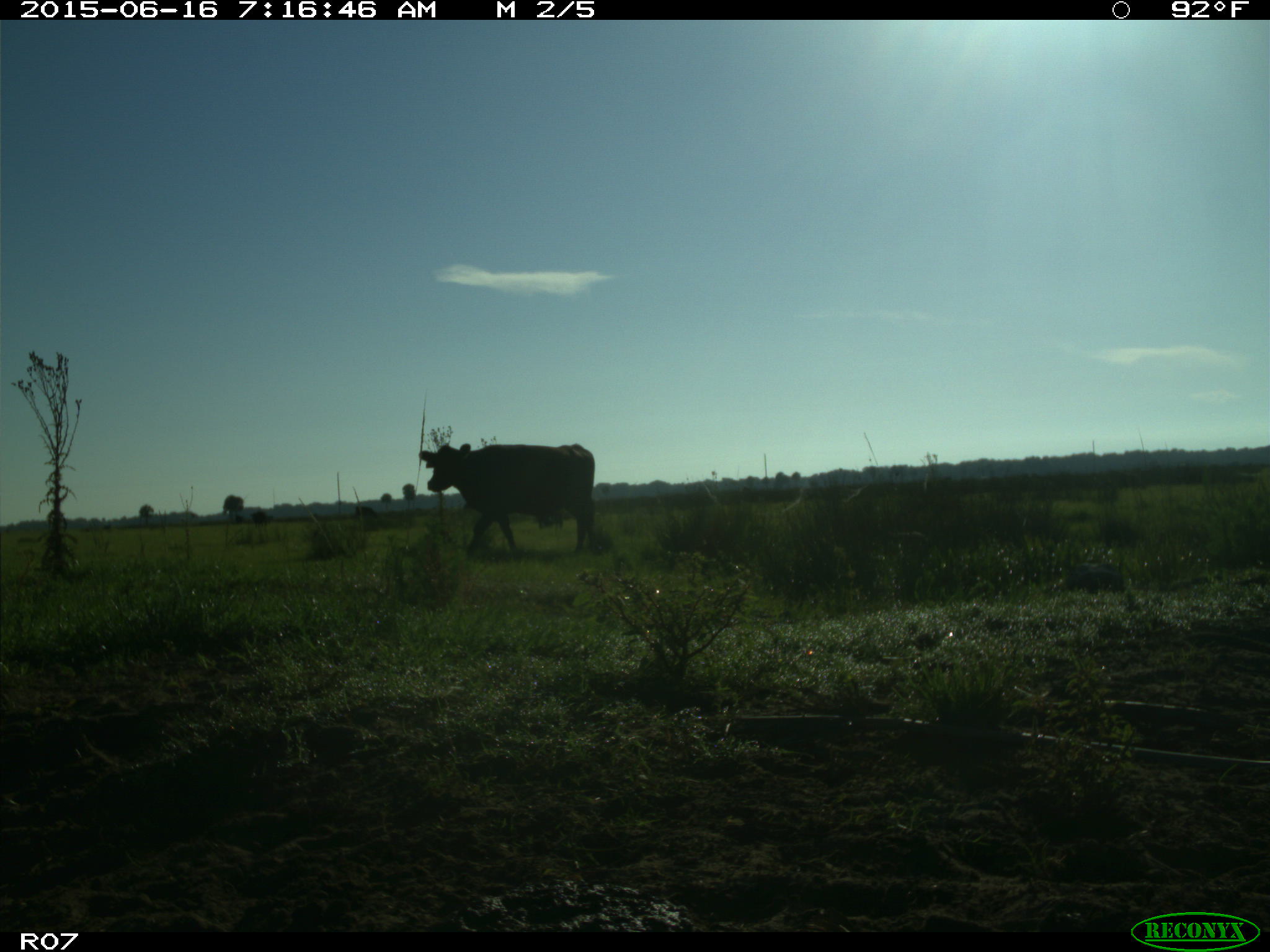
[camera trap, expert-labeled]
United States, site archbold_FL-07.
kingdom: Animalia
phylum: Chordata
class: Mammalia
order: Artiodactyla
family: Bovidae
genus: Bos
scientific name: Bos taurus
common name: domestic cow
Bos taurus (domestic cow).